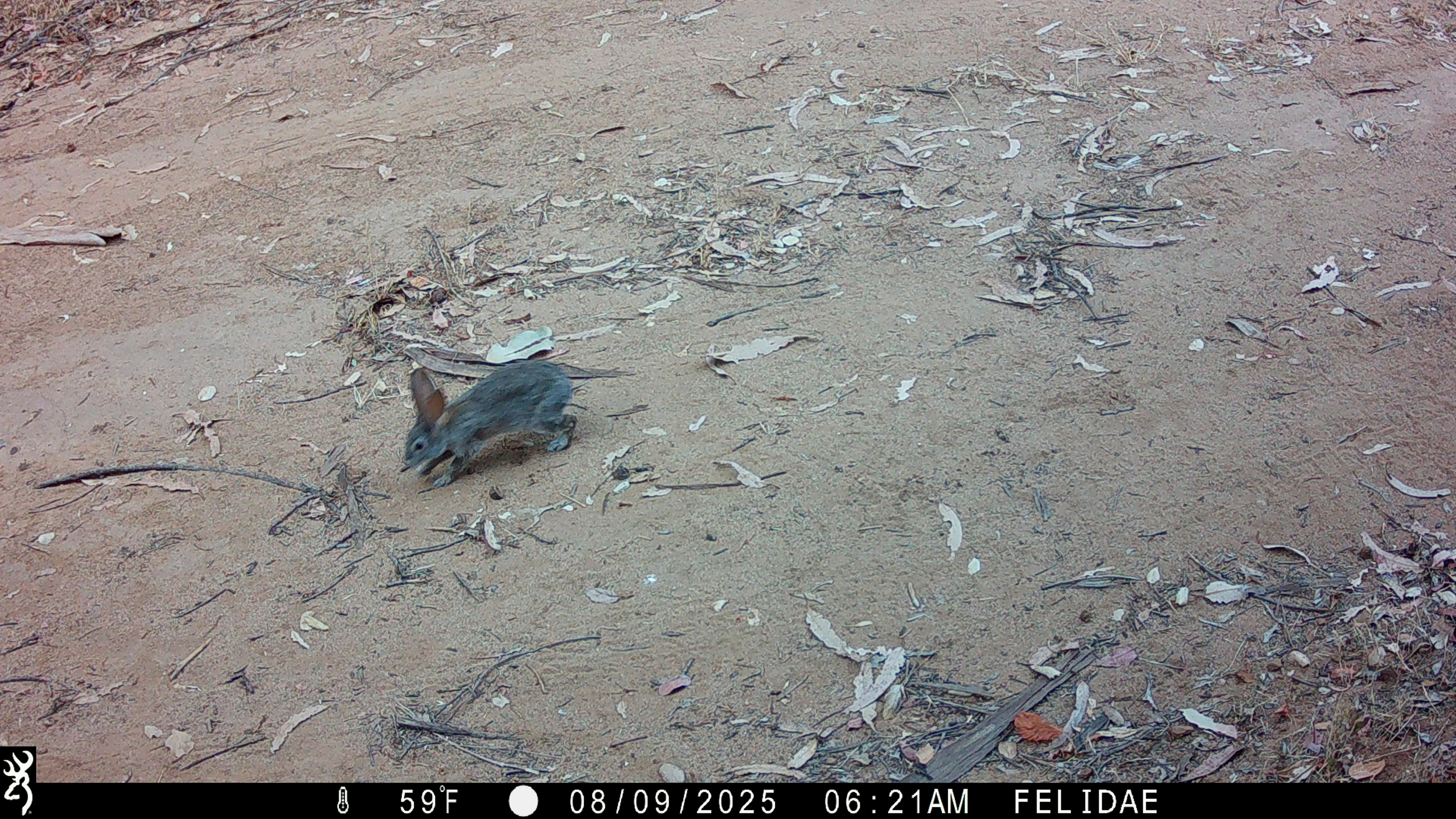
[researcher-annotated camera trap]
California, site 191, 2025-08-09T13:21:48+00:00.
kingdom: Animalia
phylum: Chordata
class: Mammalia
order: Lagomorpha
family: Leporidae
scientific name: Leporidae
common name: rabbit